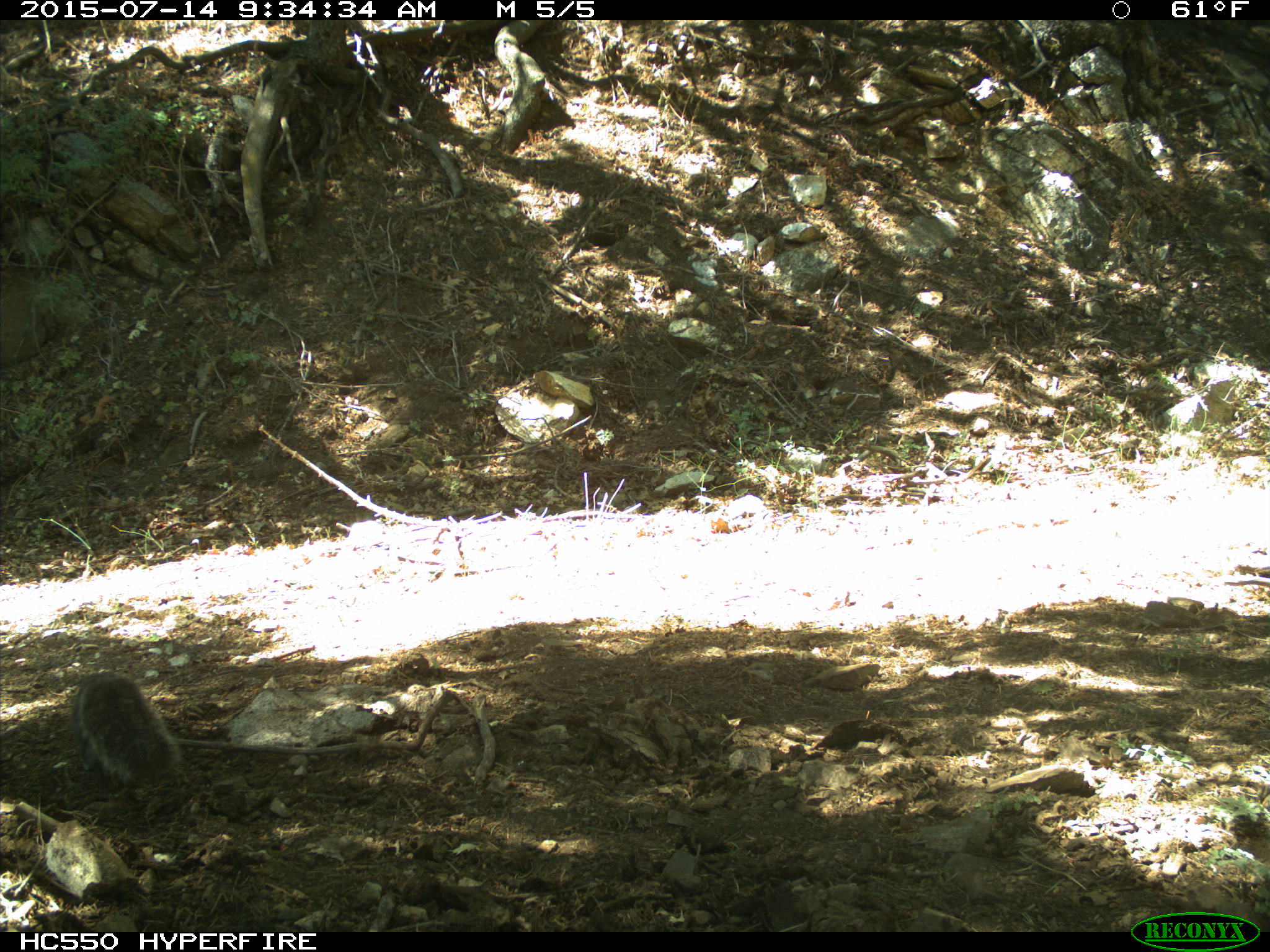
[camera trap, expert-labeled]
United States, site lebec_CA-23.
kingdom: Animalia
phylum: Chordata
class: Mammalia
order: Rodentia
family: Sciuridae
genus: Sciurus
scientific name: Sciurus carolinensis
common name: eastern gray squirrel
Sciurus carolinensis (eastern gray squirrel).